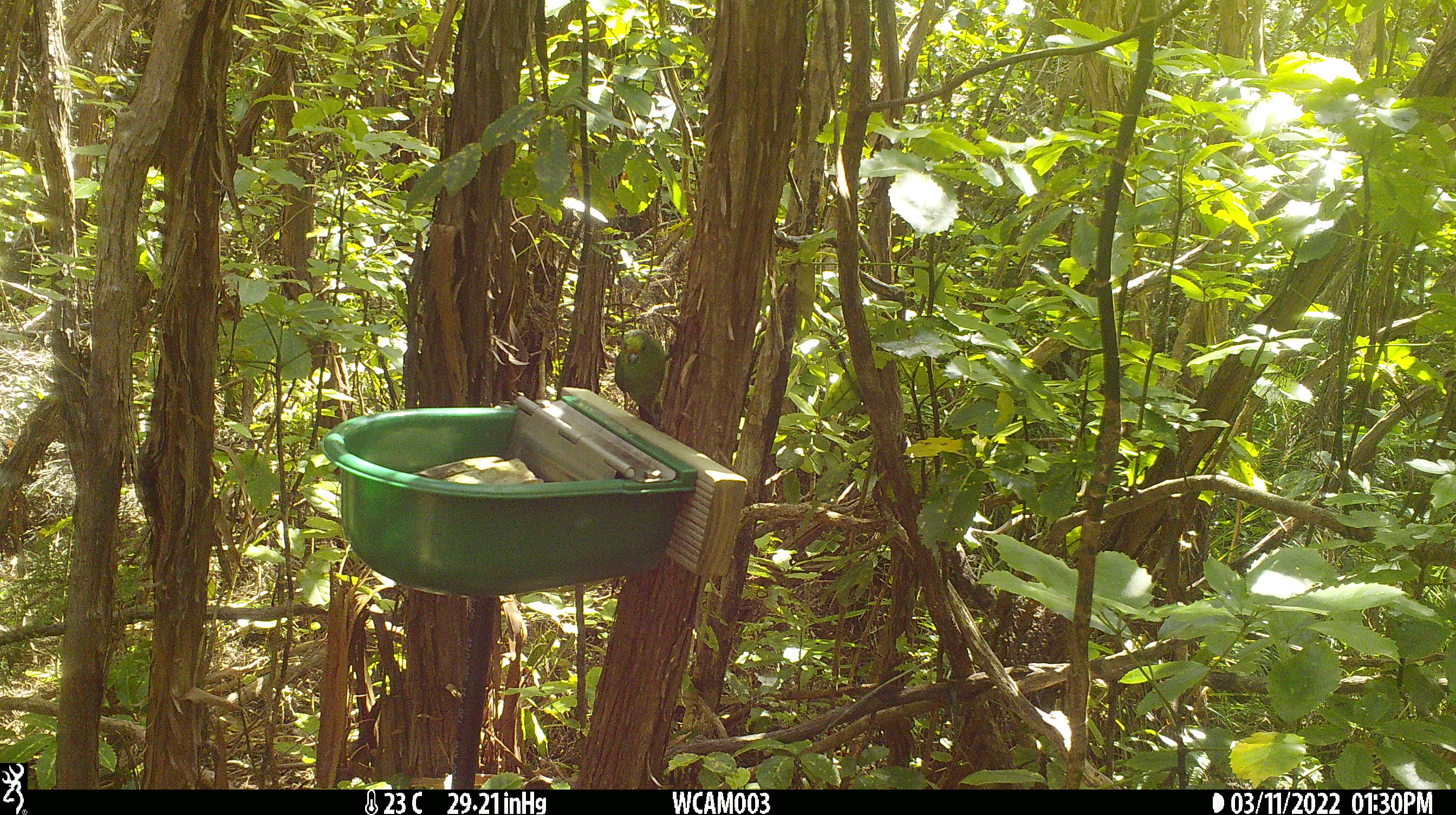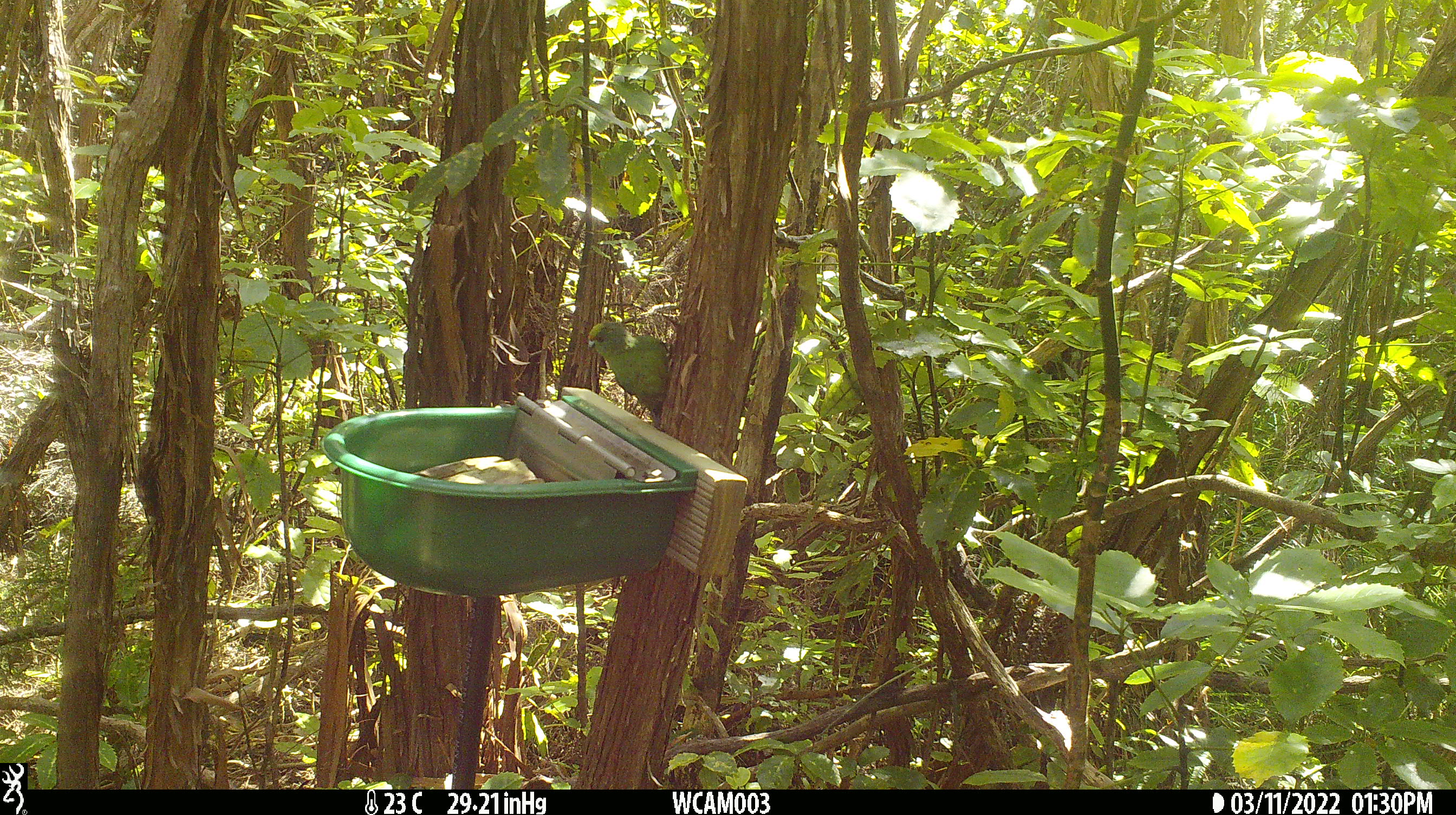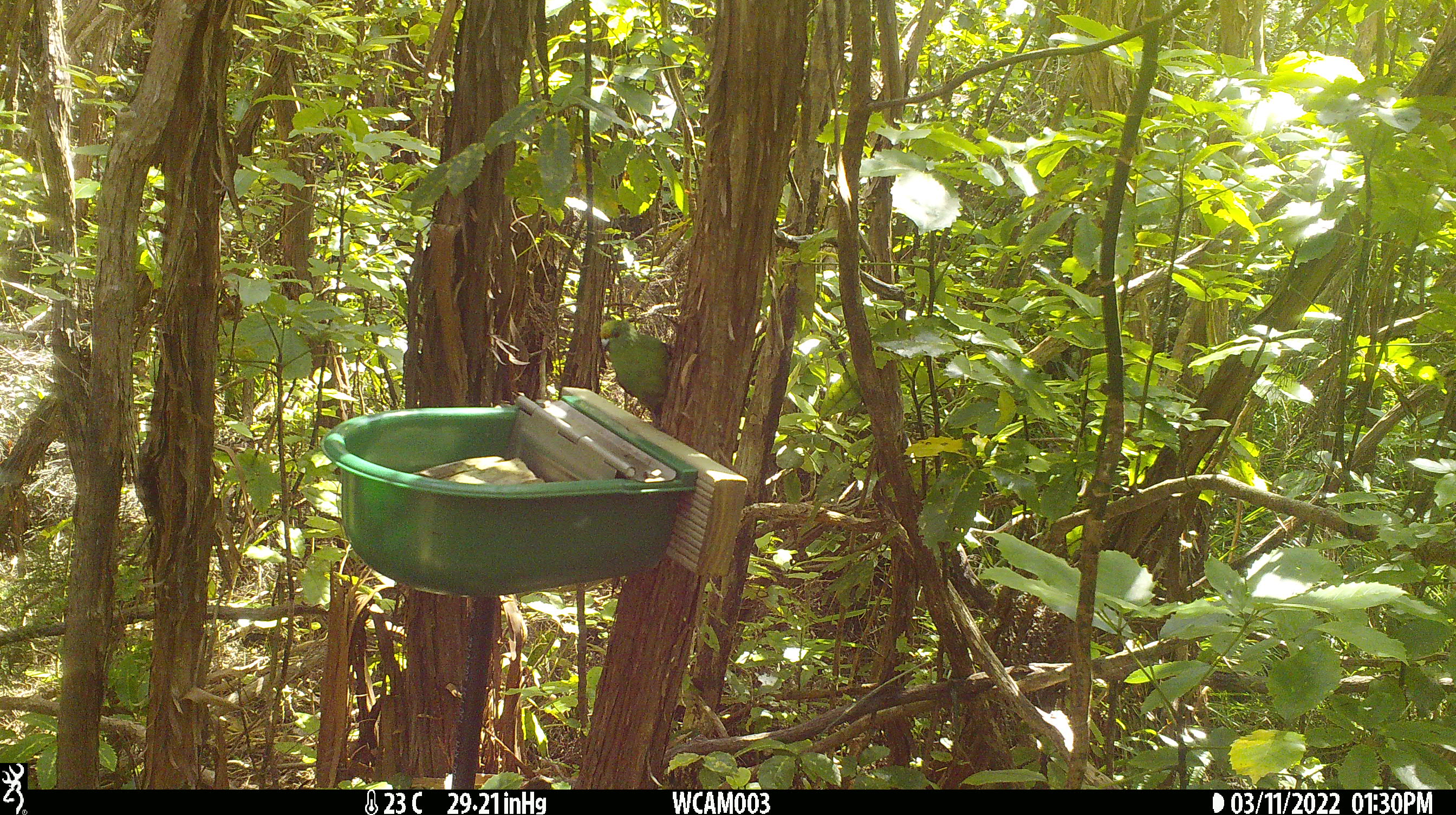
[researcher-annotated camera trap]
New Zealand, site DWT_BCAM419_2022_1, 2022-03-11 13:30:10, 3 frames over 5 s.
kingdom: Animalia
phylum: Chordata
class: Aves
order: Psittaciformes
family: Psittaculidae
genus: Cyanoramphus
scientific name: Cyanoramphus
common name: parakeet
Parakeet (Cyanoramphus).